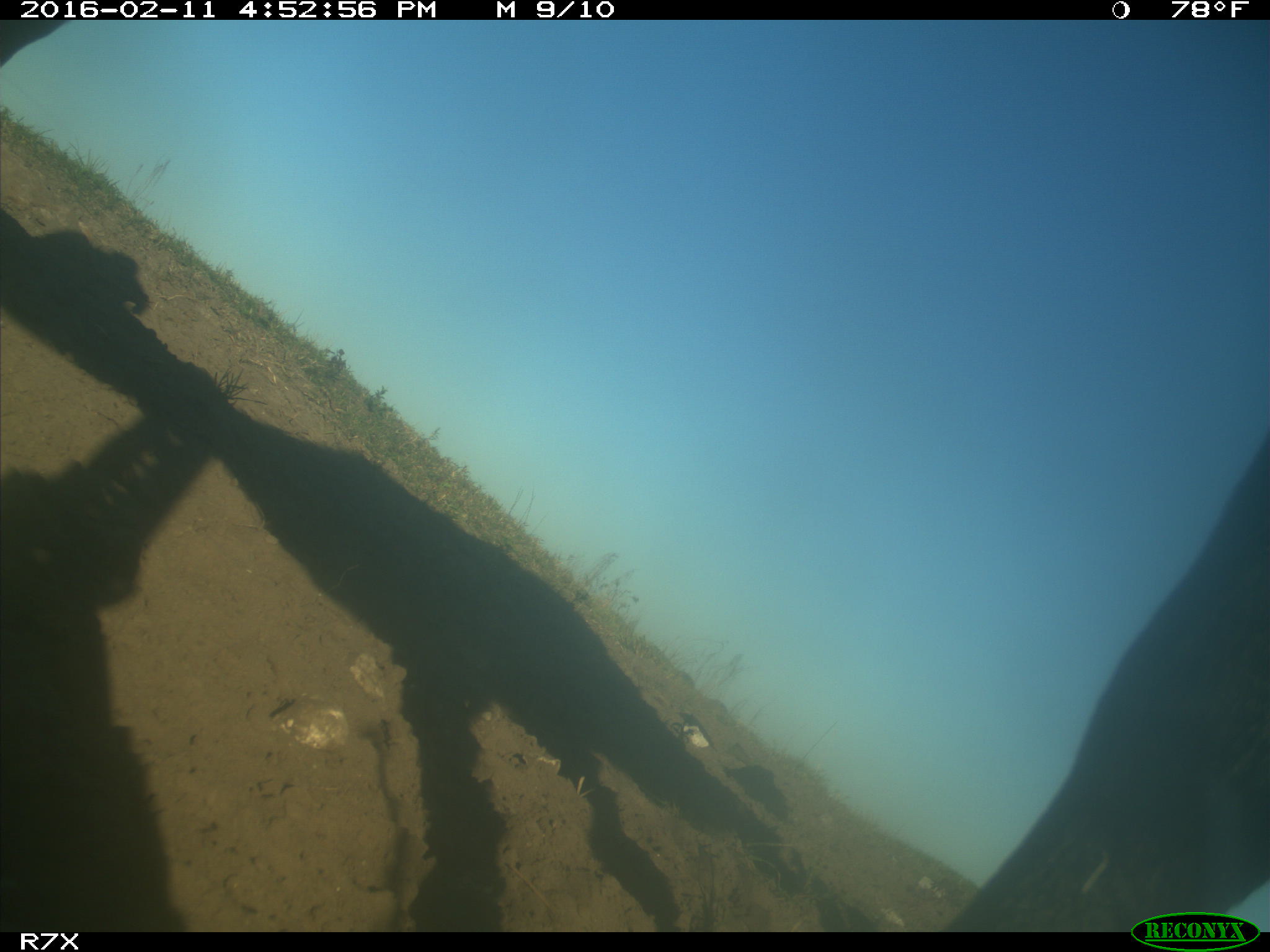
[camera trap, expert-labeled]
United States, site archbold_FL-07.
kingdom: Animalia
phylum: Chordata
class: Mammalia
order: Artiodactyla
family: Bovidae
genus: Bos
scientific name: Bos taurus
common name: domestic cow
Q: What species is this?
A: Bos taurus (domestic cow).